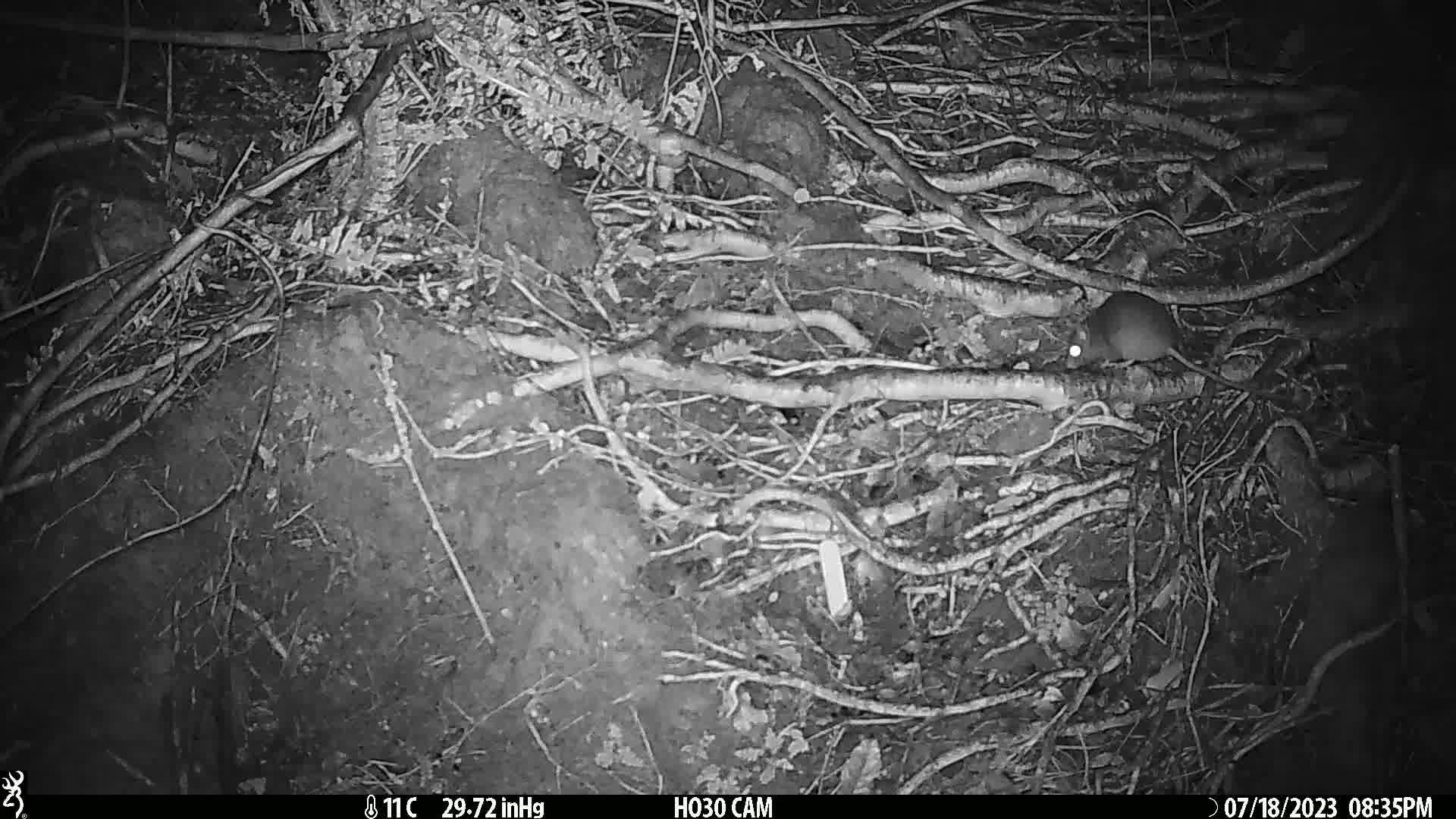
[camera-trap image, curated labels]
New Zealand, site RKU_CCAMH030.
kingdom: Animalia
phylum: Chordata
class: Mammalia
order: Rodentia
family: Muridae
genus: Rattus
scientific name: Rattus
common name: rat